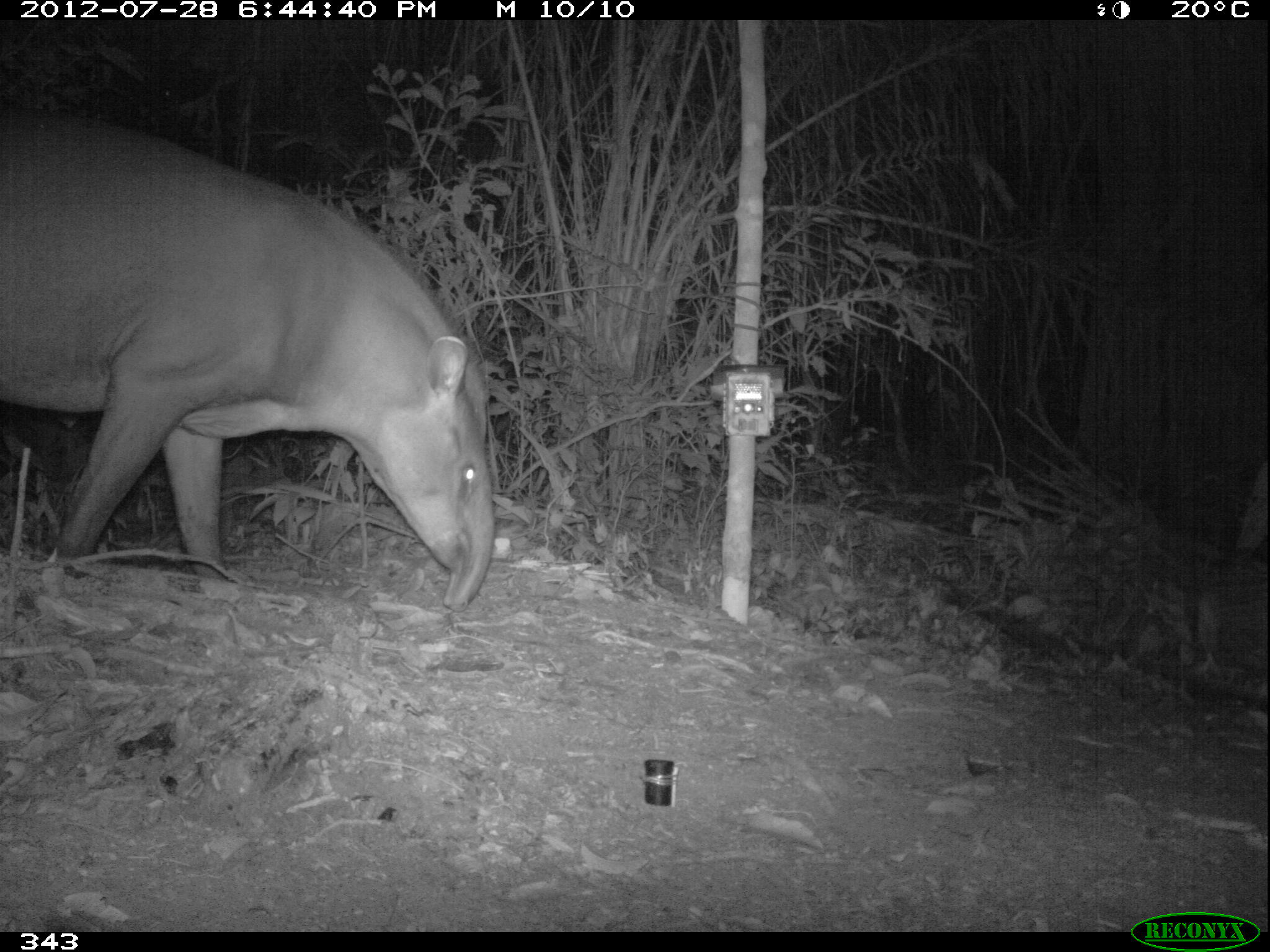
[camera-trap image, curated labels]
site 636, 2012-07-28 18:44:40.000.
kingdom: Animalia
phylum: Chordata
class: Mammalia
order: Perissodactyla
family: Tapiridae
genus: Tapirus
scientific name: Tapirus terrestris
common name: south american tapir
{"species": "Tapirus terrestris (south american tapir)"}